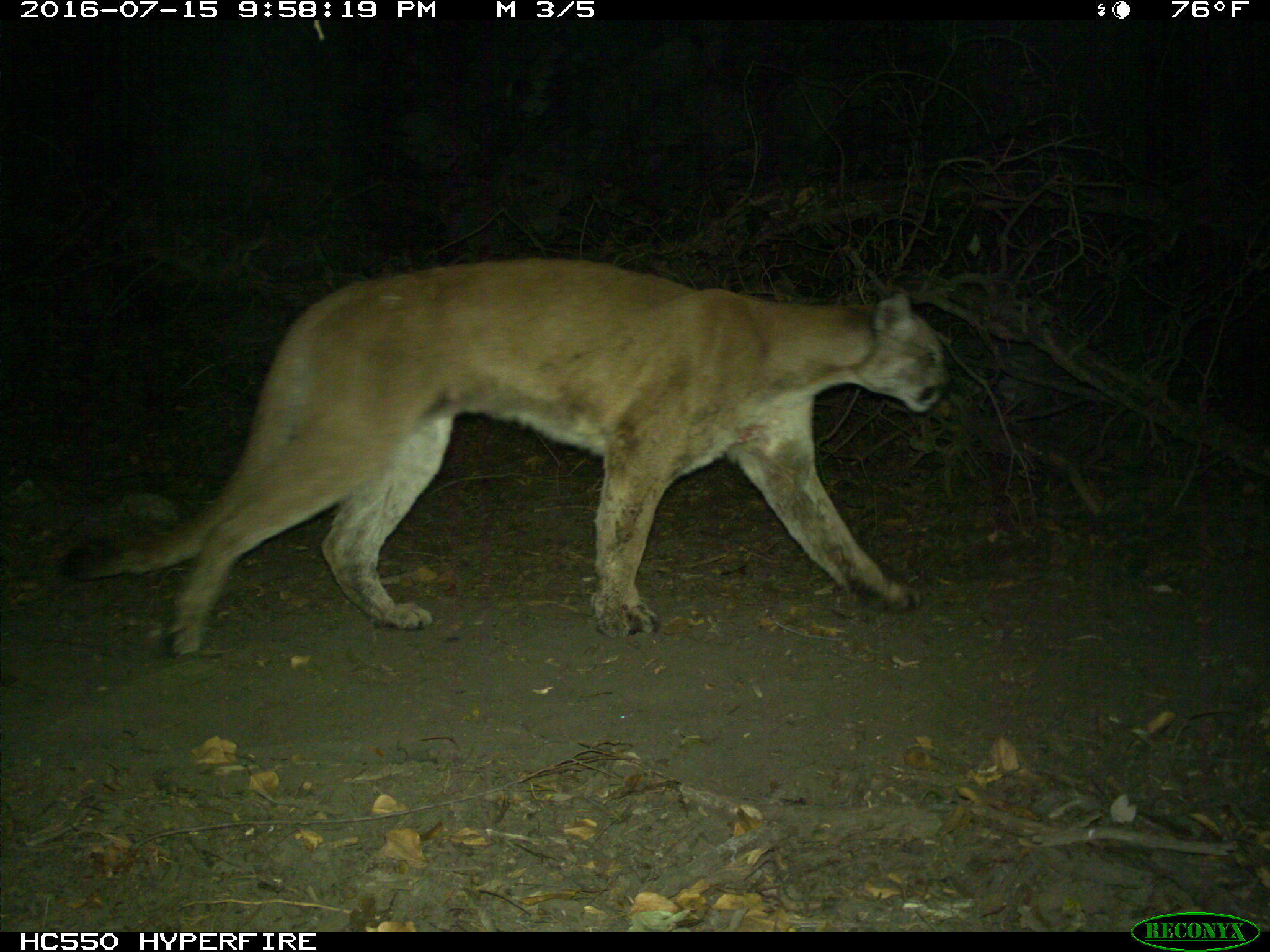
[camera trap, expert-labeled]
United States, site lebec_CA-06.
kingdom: Animalia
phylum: Chordata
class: Mammalia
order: Carnivora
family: Felidae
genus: Puma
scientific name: Puma concolor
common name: mountain lion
Puma concolor (mountain lion).